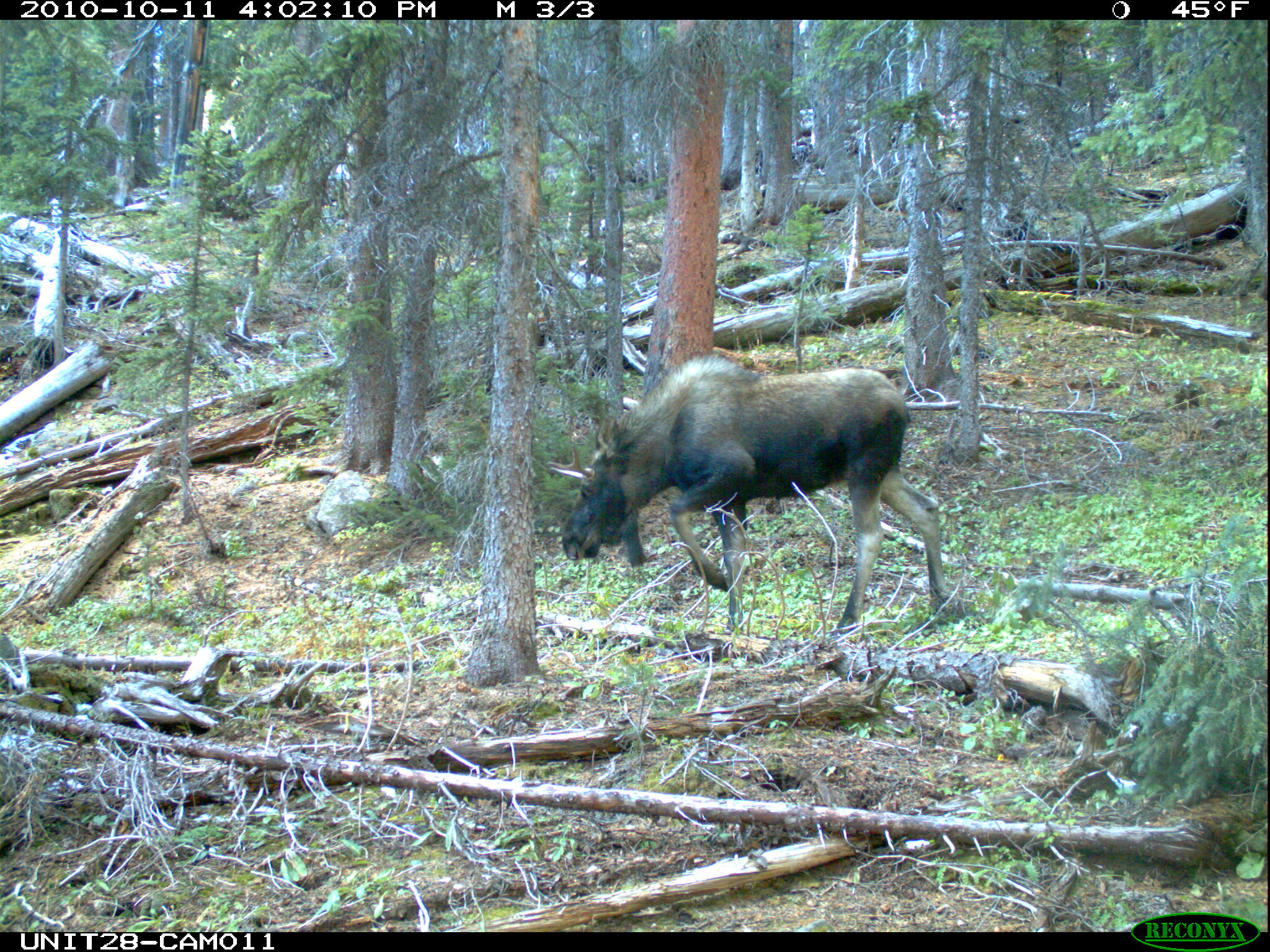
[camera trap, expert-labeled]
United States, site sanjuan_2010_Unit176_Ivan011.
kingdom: Animalia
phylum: Chordata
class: Mammalia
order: Artiodactyla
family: Cervidae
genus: Alces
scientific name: Alces alces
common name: moose